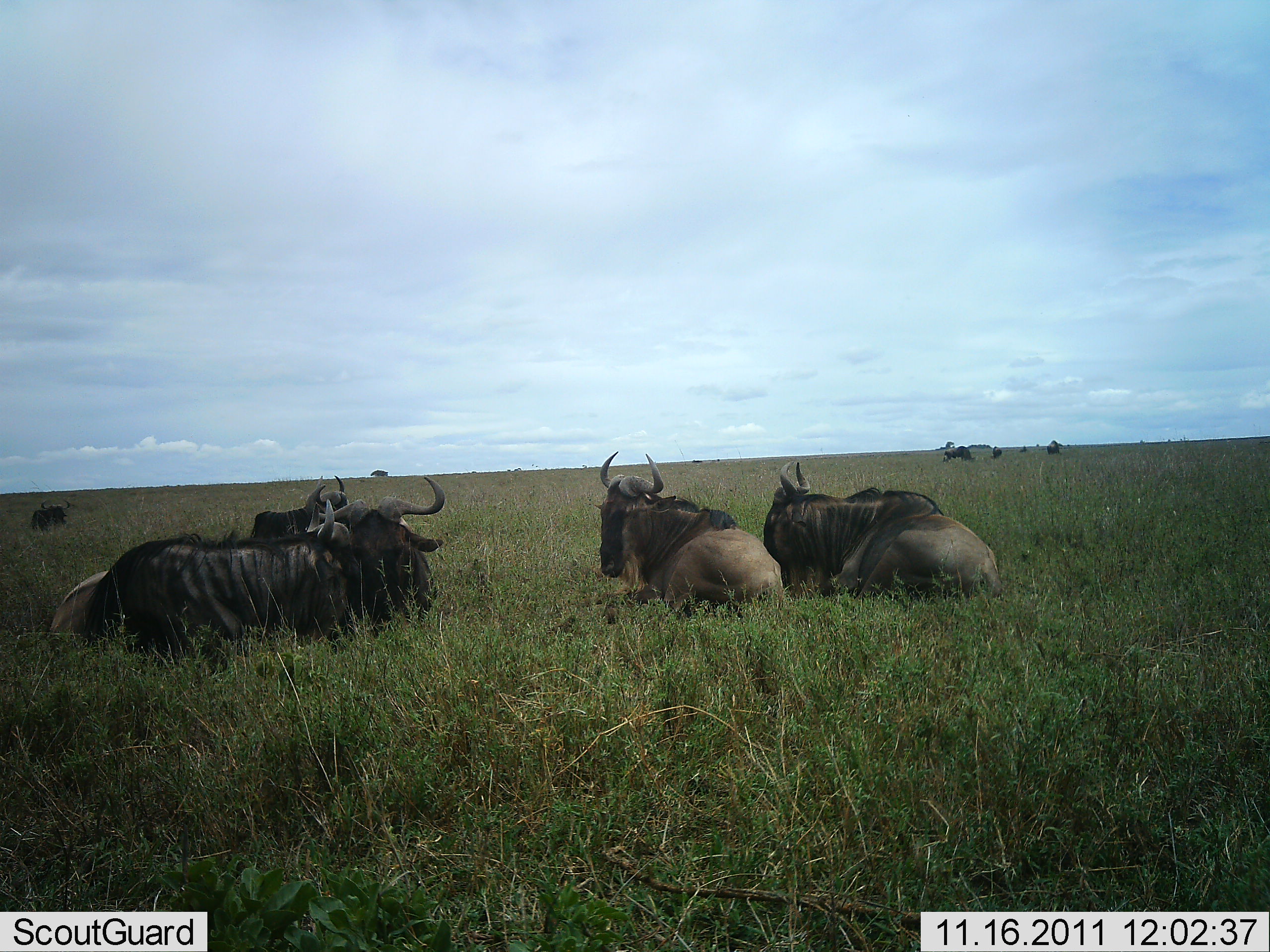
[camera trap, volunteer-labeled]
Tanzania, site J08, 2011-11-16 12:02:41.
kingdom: Animalia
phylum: Chordata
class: Mammalia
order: Artiodactyla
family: Bovidae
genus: Connochaetes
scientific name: Connochaetes taurinus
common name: blue wildebeest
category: wildebeest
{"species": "wildebeest (blue wildebeest) (Connochaetes taurinus)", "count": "8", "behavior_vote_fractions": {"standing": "18%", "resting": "100%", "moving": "9%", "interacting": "0%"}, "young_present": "0%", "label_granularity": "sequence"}